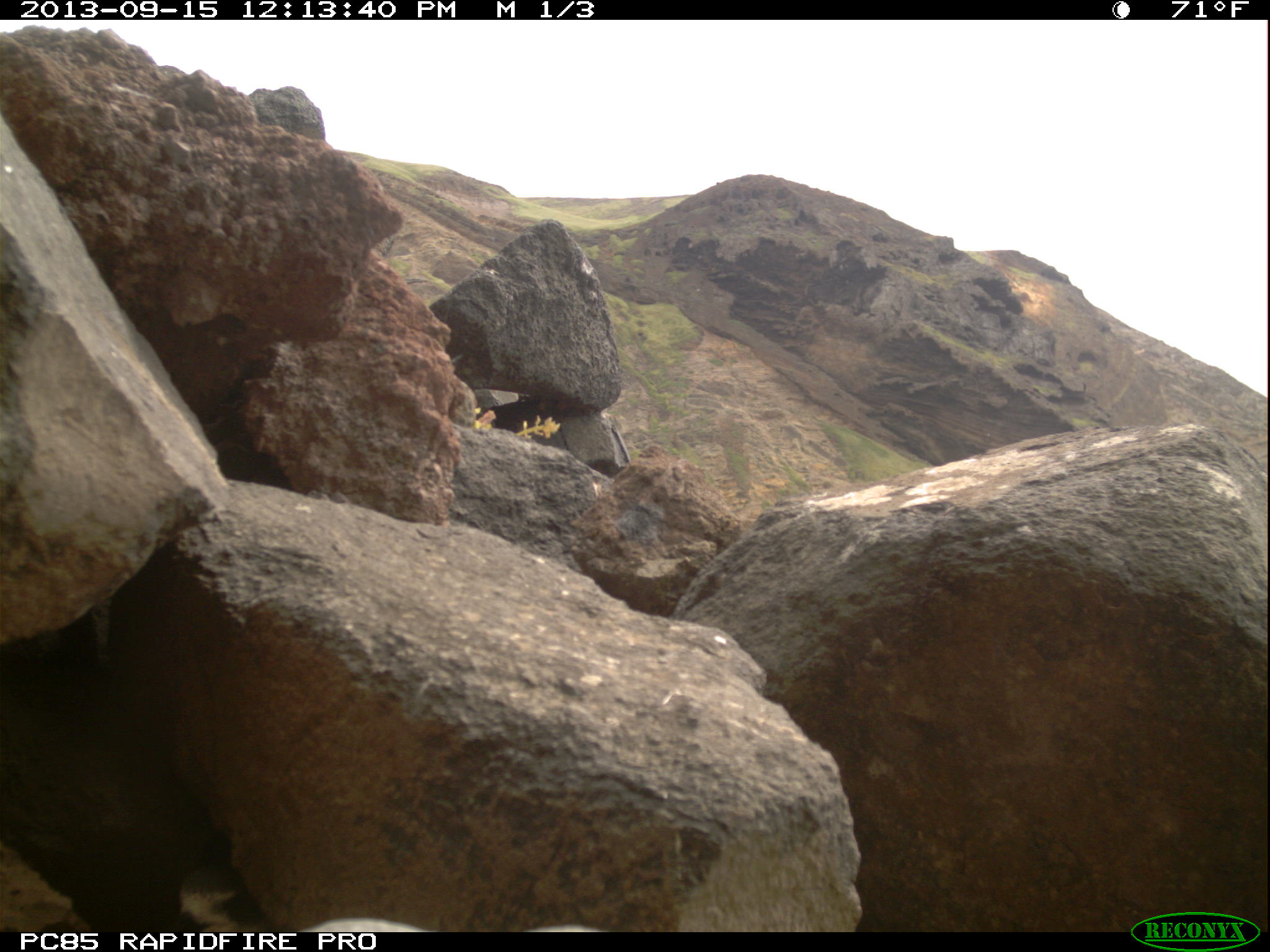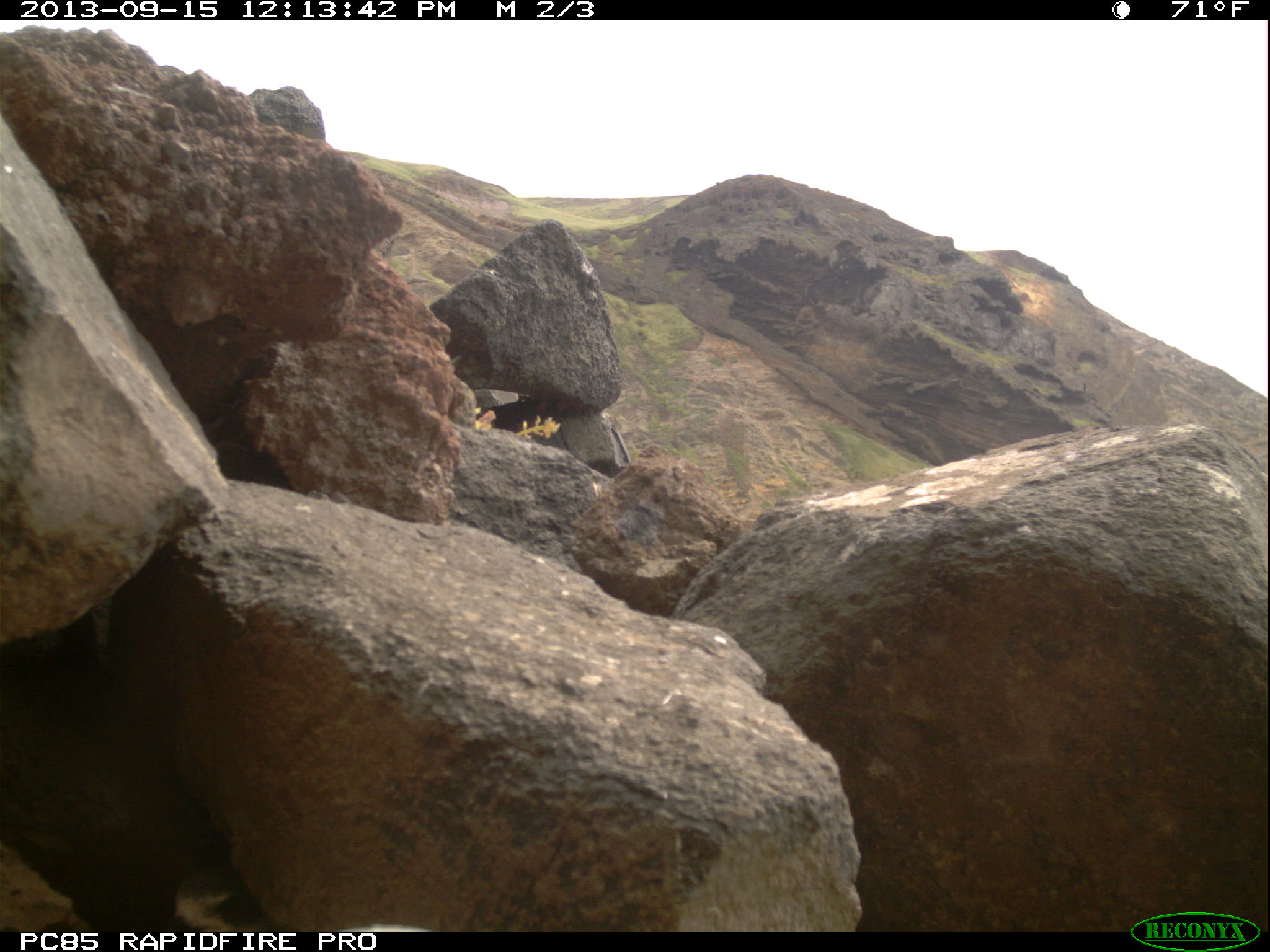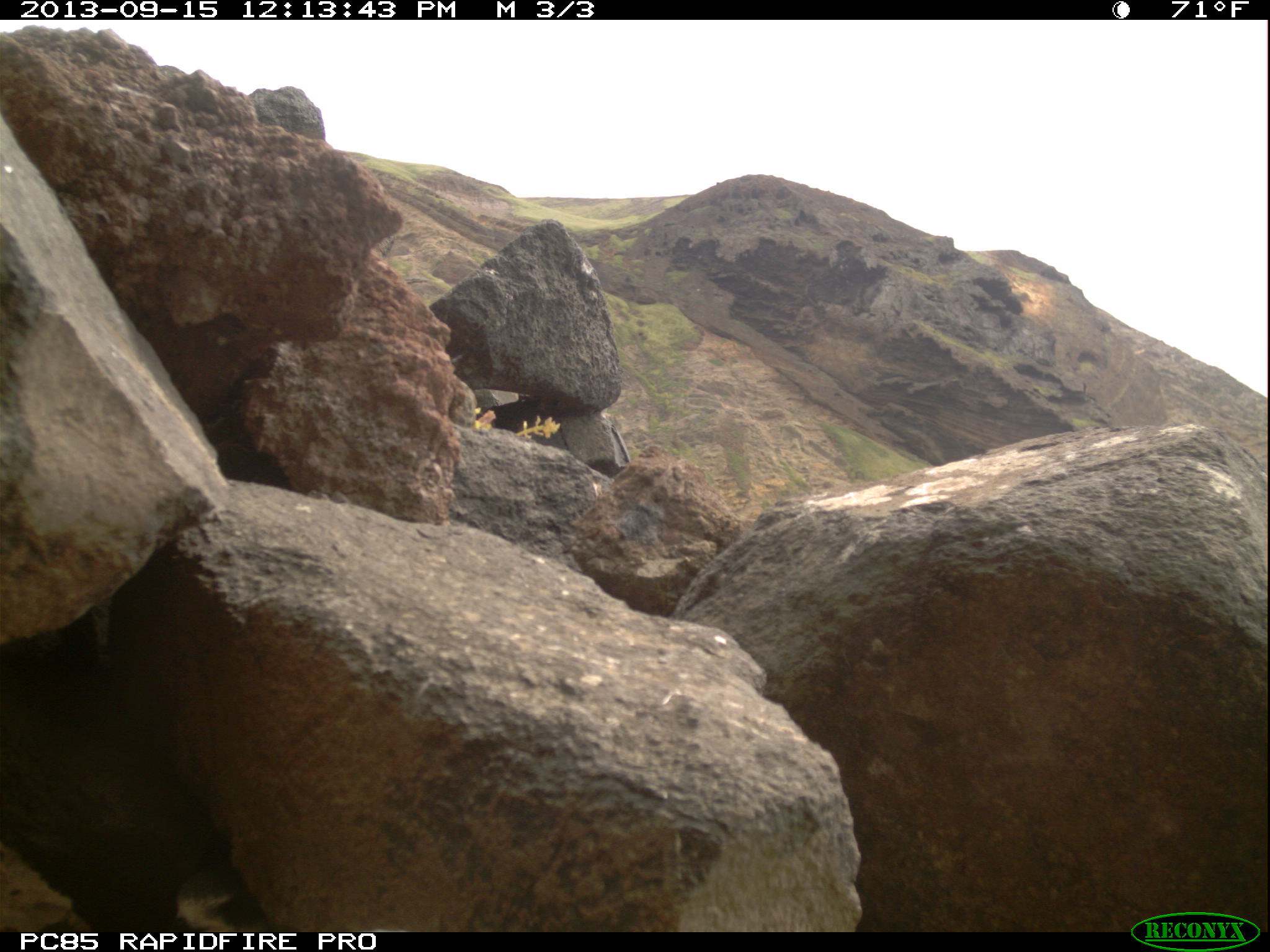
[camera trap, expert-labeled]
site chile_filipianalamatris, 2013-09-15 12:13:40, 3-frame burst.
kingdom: Animalia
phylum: Chordata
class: Aves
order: Procellariiformes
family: Procellariidae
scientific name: Procellariidae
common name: petrel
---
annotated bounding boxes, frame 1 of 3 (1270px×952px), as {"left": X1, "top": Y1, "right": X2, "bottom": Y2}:
petrel: {"left": 163, "top": 862, "right": 242, "bottom": 925}
unknown: {"left": 295, "top": 910, "right": 596, "bottom": 933}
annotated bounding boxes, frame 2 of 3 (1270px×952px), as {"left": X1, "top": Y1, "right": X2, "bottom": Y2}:
petrel: {"left": 157, "top": 857, "right": 250, "bottom": 931}
unknown: {"left": 319, "top": 911, "right": 443, "bottom": 935}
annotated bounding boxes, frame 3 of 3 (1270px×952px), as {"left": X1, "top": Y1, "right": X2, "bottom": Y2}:
petrel: {"left": 166, "top": 865, "right": 251, "bottom": 930}